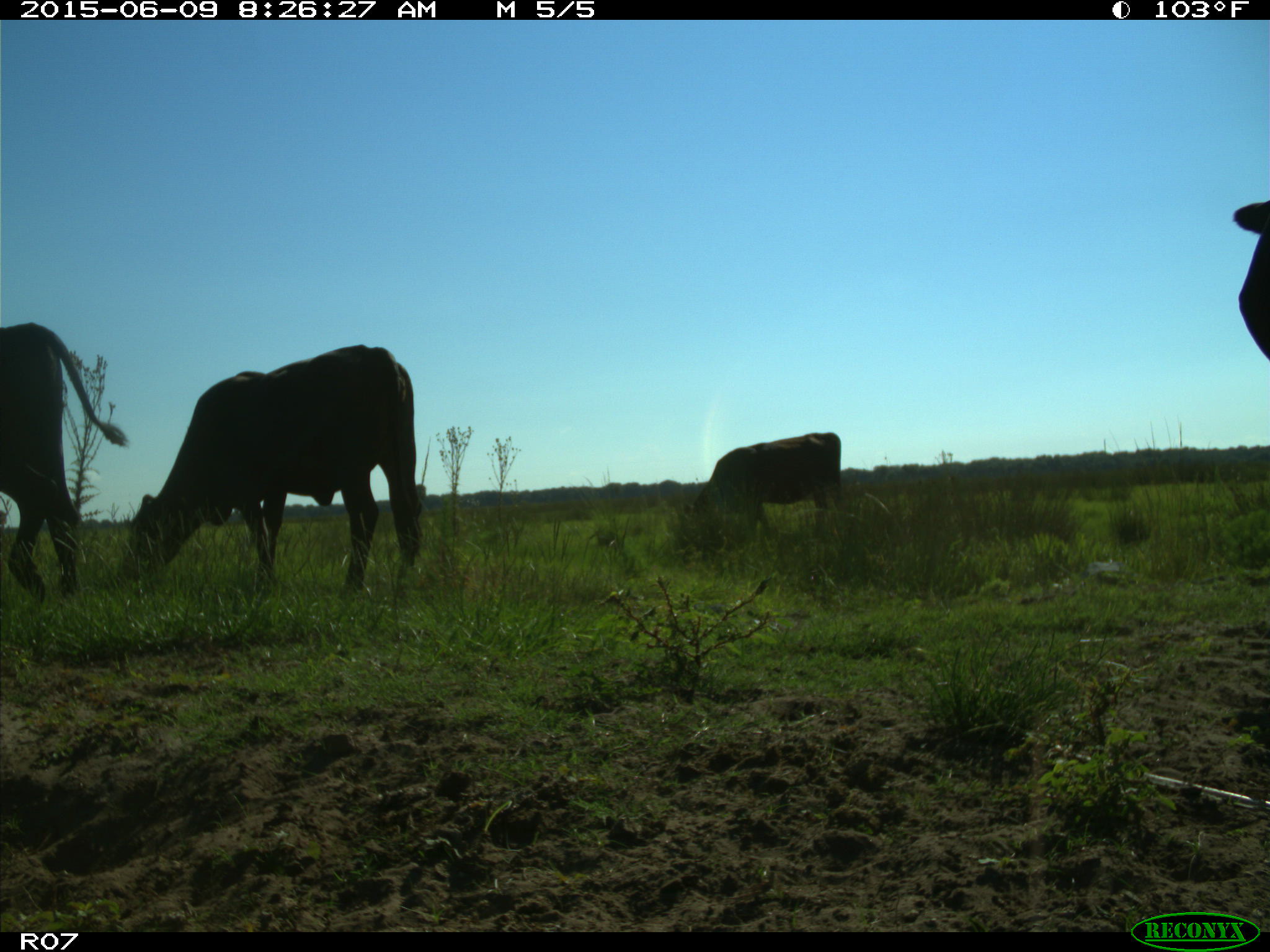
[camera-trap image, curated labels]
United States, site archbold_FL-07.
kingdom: Animalia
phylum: Chordata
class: Mammalia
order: Artiodactyla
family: Bovidae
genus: Bos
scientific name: Bos taurus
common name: domestic cow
Bos taurus (domestic cow).